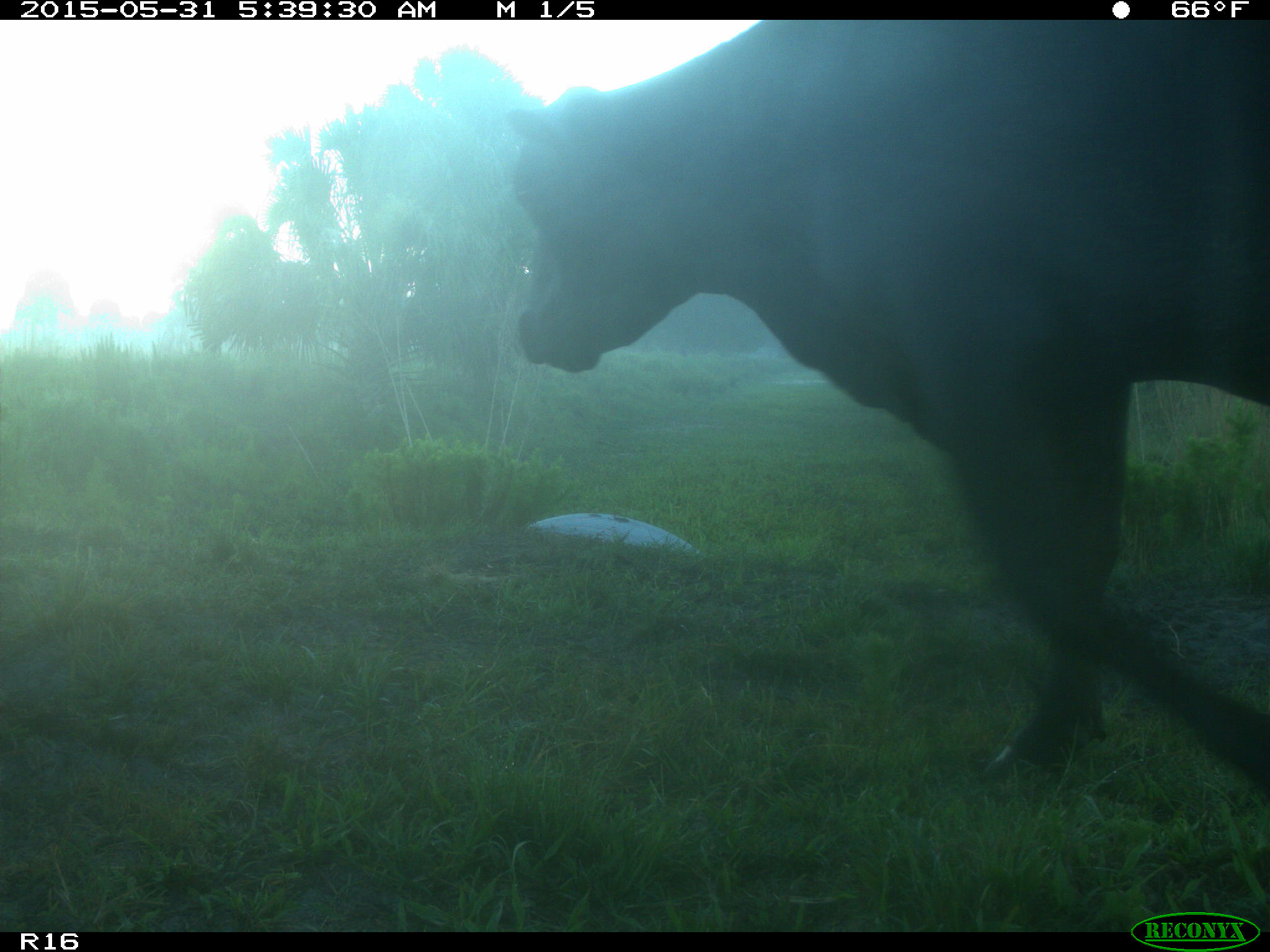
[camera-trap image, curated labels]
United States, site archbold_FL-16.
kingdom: Animalia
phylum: Chordata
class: Mammalia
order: Artiodactyla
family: Bovidae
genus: Bos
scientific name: Bos taurus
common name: domestic cow